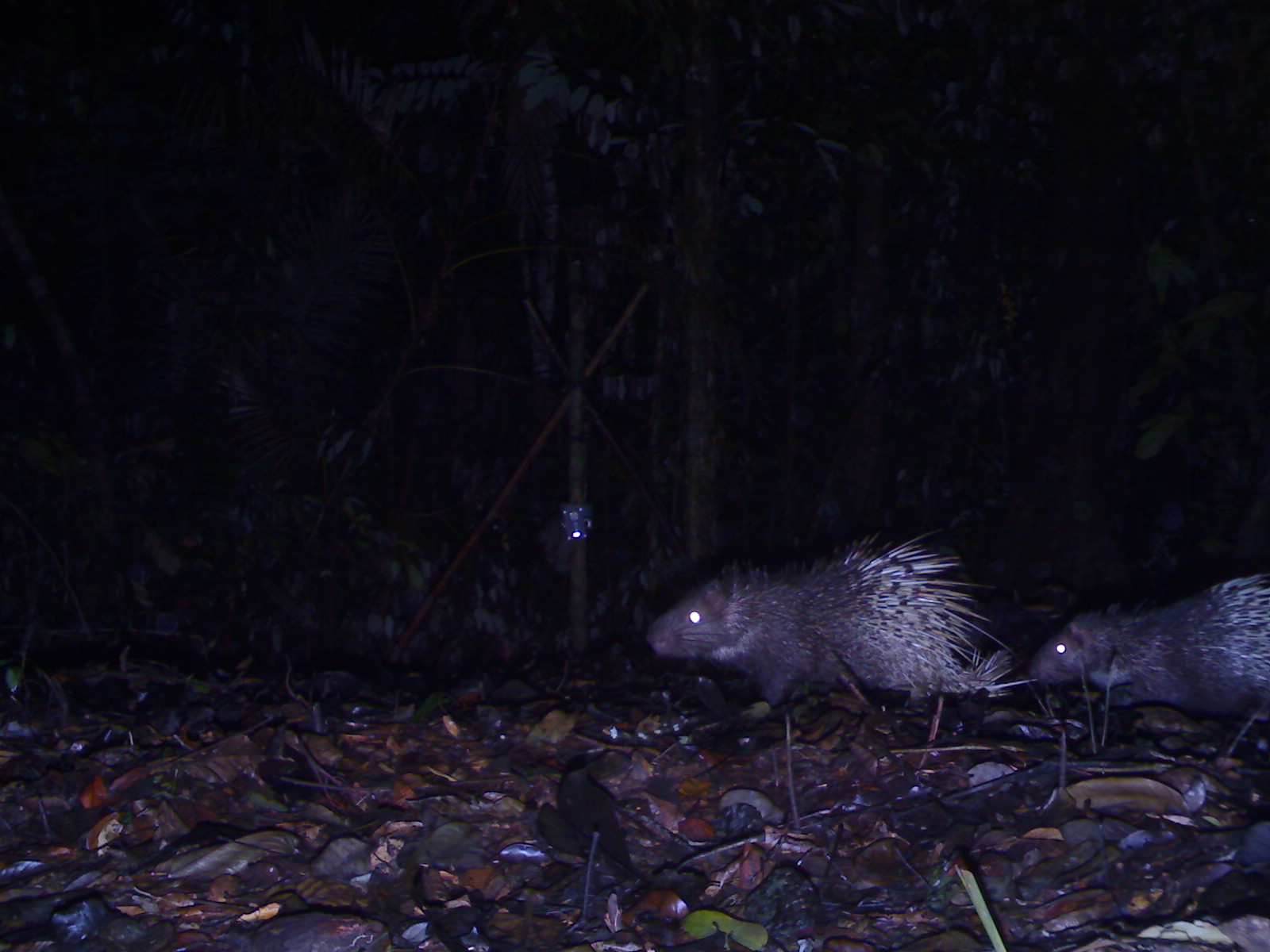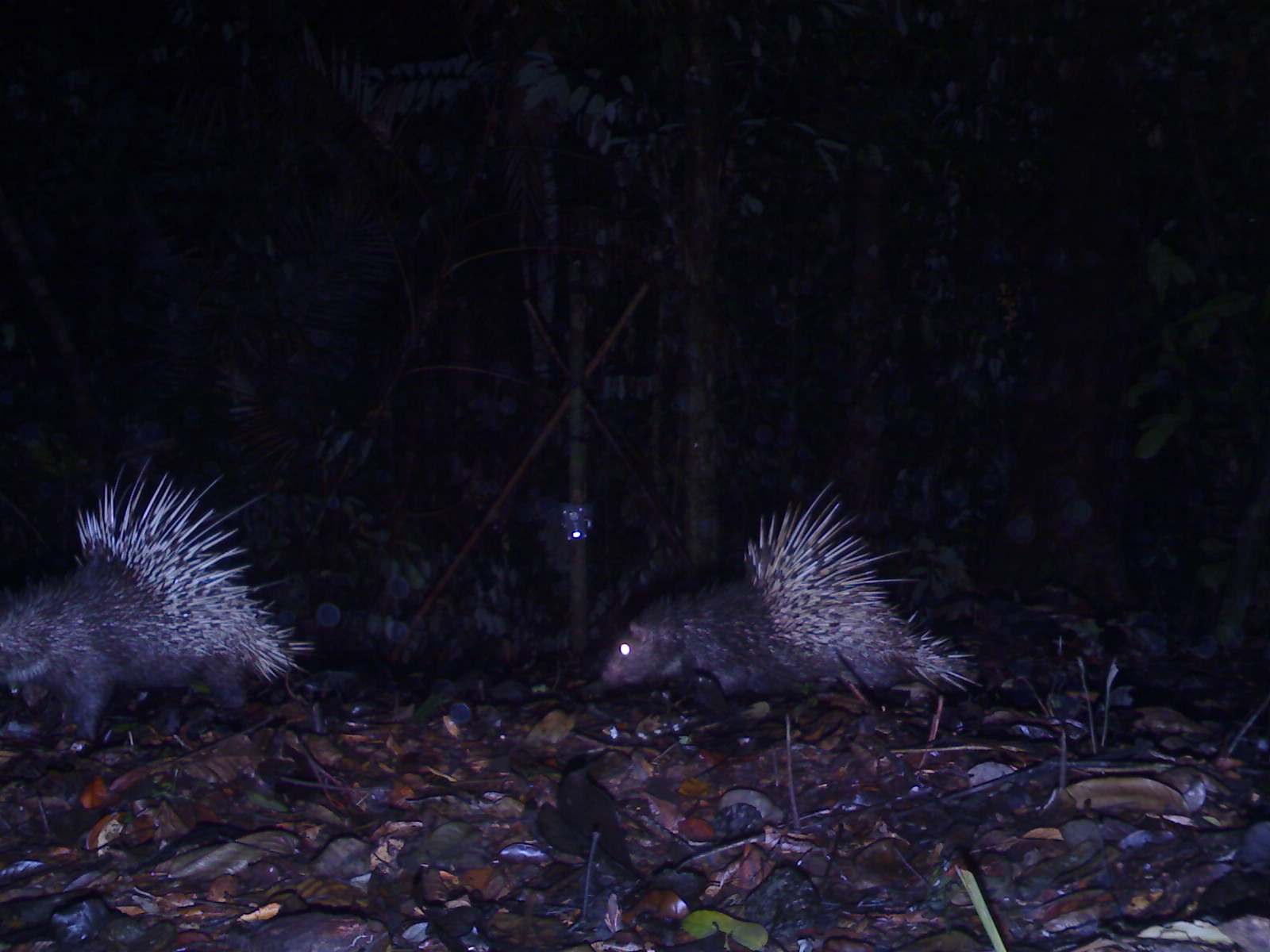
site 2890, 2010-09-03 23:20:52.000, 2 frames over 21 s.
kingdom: Animalia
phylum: Chordata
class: Mammalia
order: Rodentia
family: Hystricidae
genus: Hystrix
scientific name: Hystrix brachyura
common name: east asian porcupine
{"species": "Hystrix brachyura (east asian porcupine)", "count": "2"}